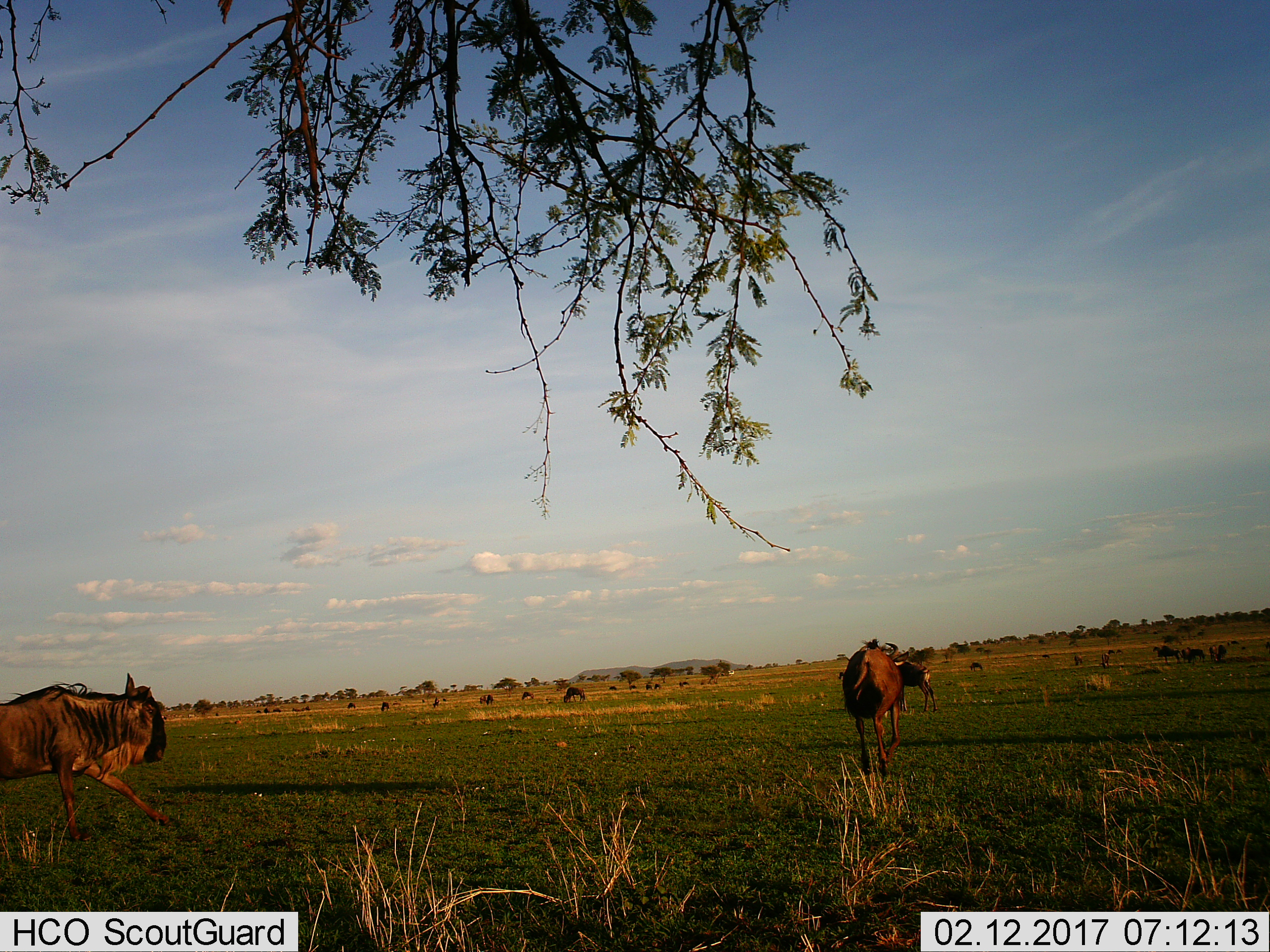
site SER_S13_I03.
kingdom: Animalia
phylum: Chordata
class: Mammalia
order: Artiodactyla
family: Bovidae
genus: Connochaetes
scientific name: Connochaetes taurinus taurinus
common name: blue wildebeest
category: wildebeestblue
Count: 11-50.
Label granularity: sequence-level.